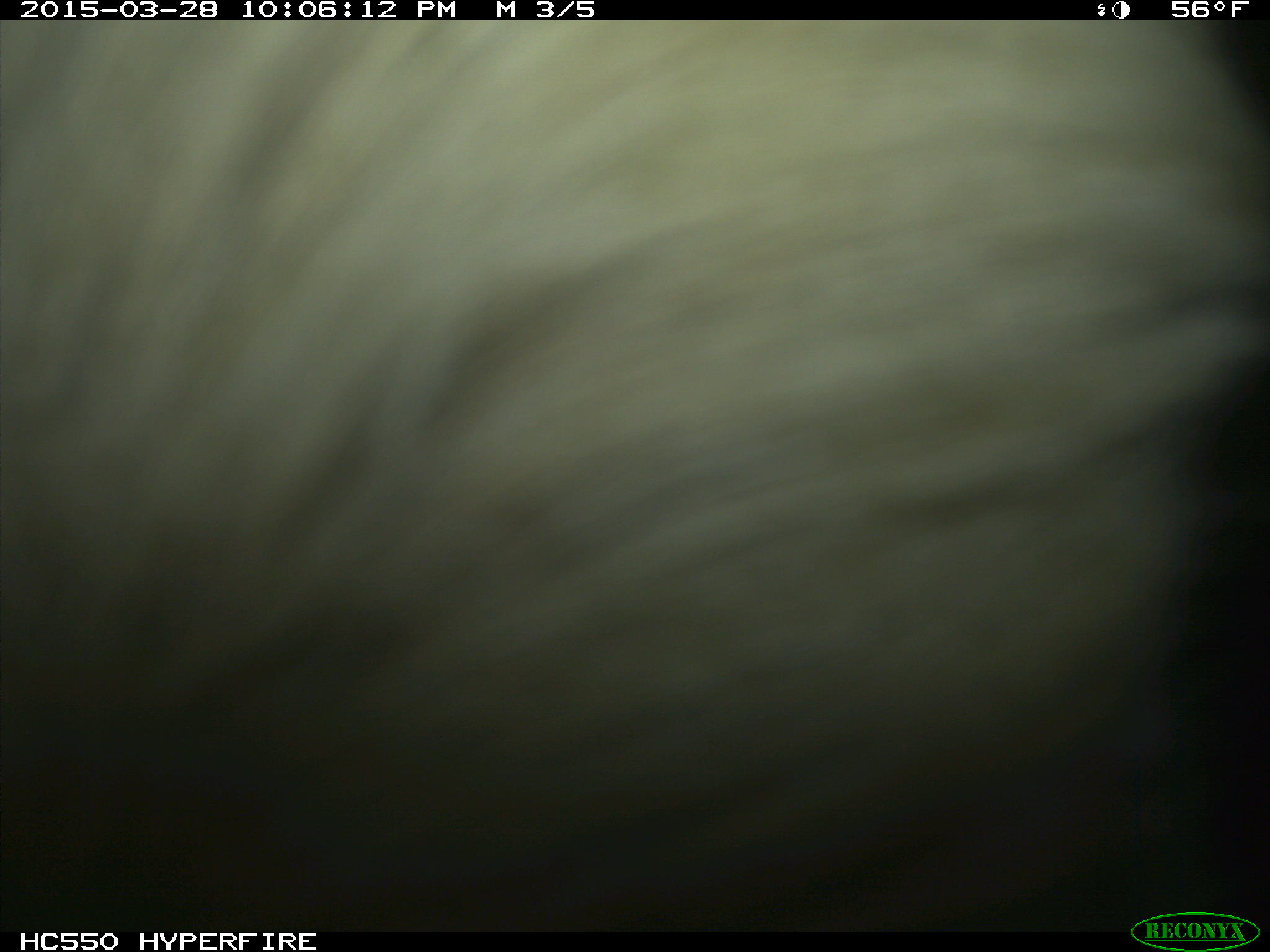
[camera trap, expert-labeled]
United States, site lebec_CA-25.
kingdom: Animalia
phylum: Chordata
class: Mammalia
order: Artiodactyla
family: Bovidae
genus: Bos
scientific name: Bos taurus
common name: domestic cow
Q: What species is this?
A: Bos taurus (domestic cow).